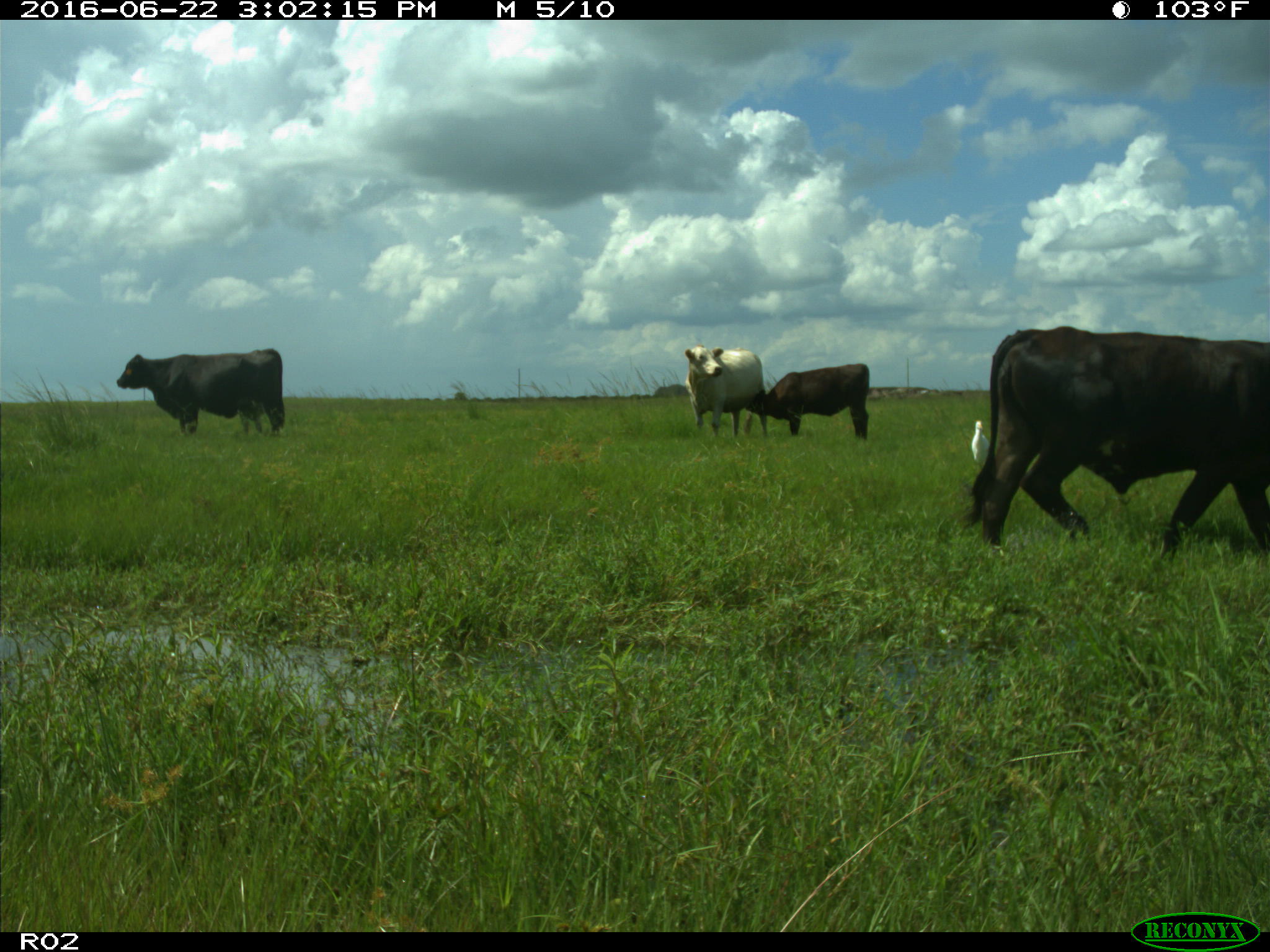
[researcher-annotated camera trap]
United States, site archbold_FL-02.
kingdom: Animalia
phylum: Chordata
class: Mammalia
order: Artiodactyla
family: Bovidae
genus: Bos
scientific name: Bos taurus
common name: domestic cow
Bos taurus (domestic cow).